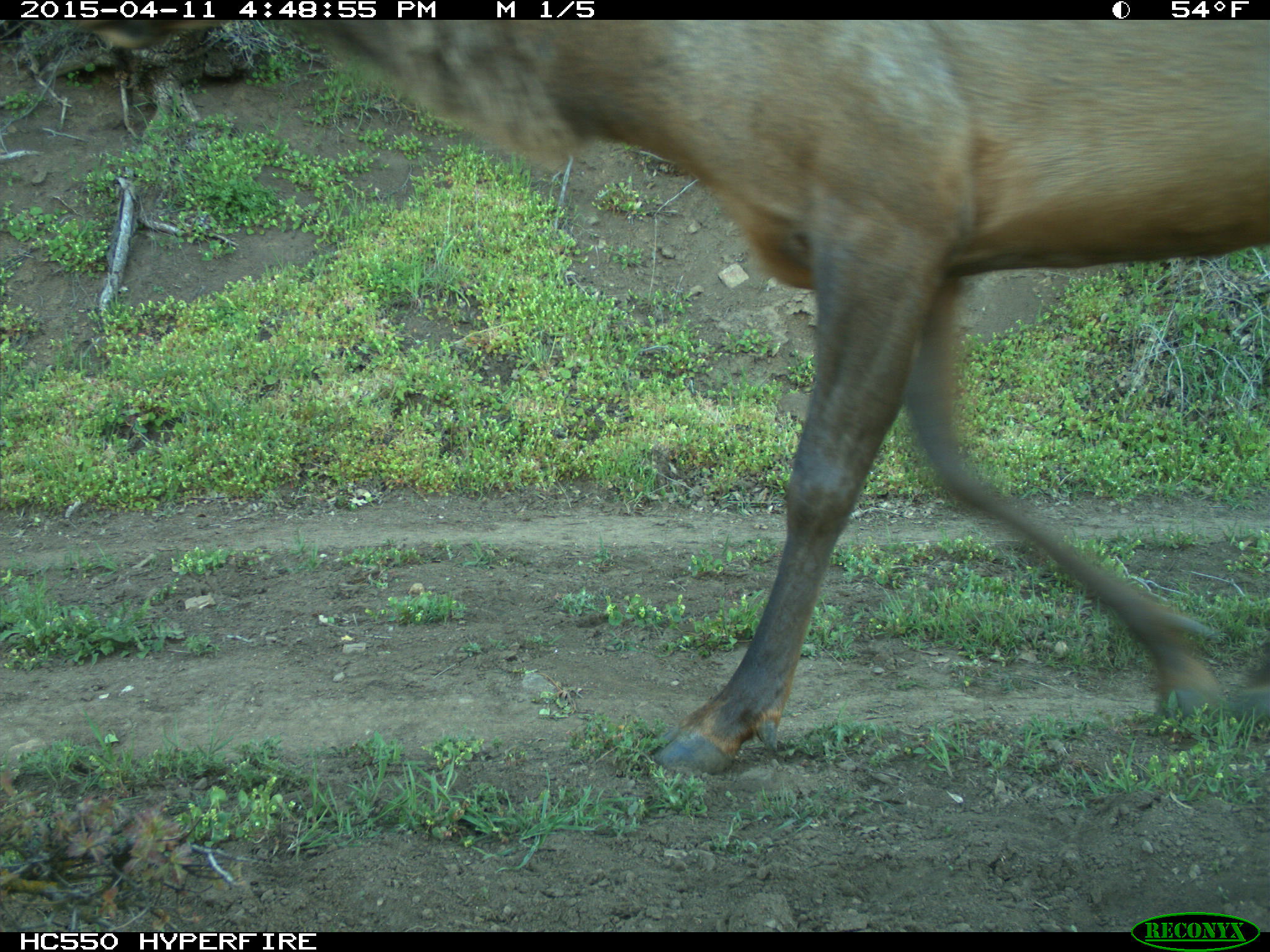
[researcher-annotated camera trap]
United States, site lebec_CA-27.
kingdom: Animalia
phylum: Chordata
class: Mammalia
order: Artiodactyla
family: Cervidae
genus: Cervus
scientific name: Cervus canadensis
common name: elk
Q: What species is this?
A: Cervus canadensis (elk).